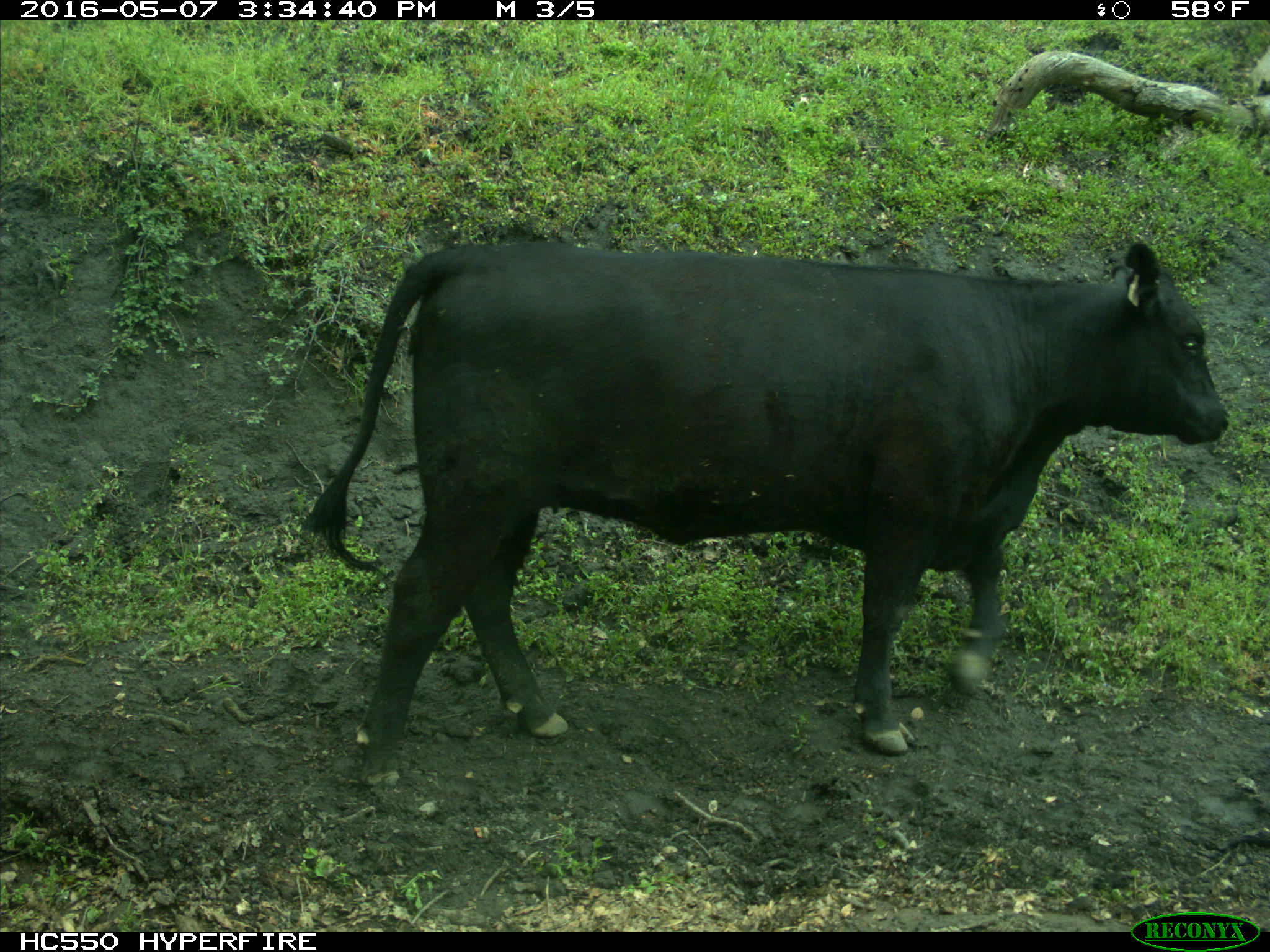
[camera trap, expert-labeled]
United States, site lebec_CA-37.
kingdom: Animalia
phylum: Chordata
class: Mammalia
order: Artiodactyla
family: Bovidae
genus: Bos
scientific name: Bos taurus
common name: domestic cow